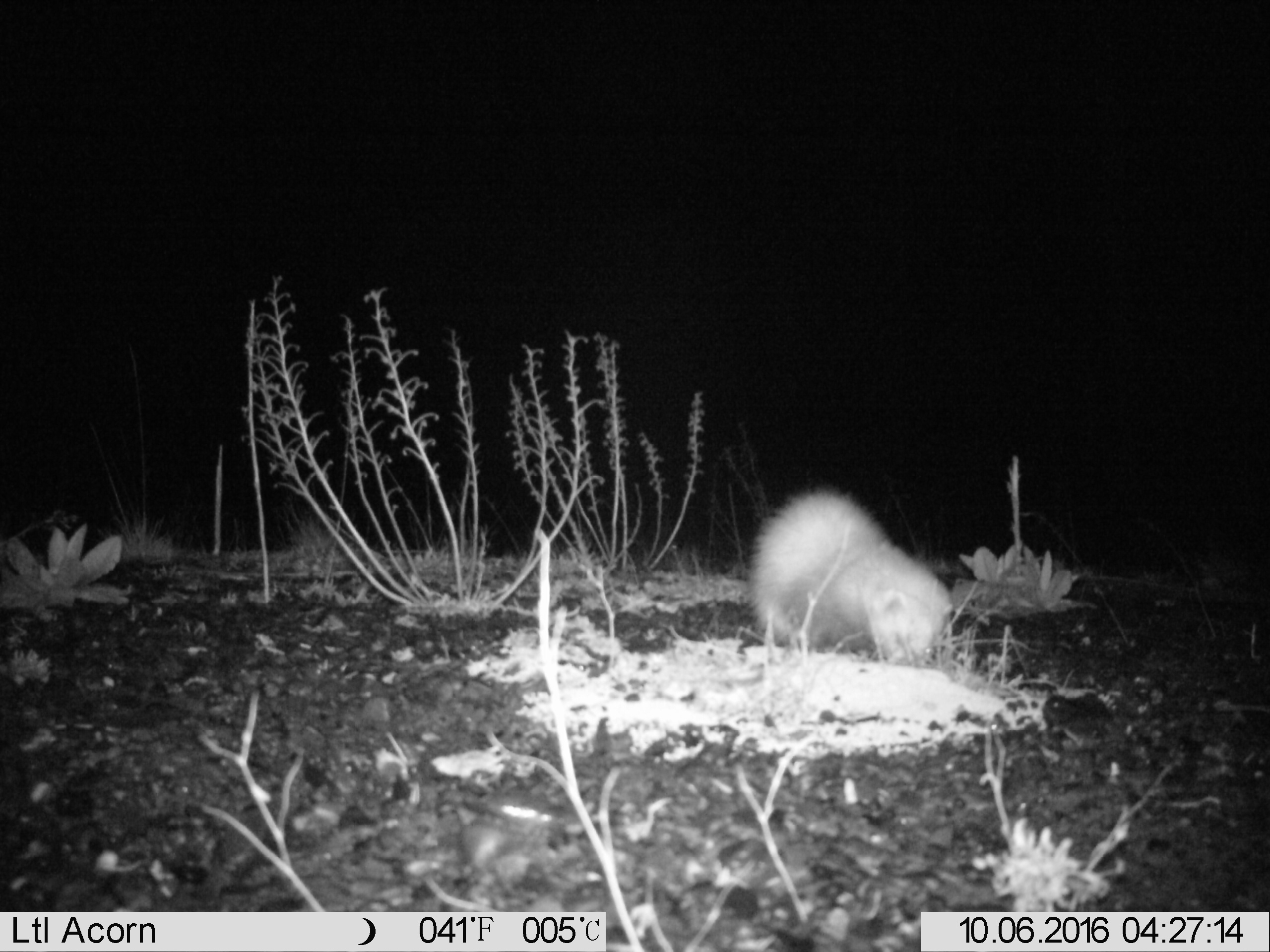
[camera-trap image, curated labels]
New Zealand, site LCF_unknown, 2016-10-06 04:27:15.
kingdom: Animalia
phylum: Chordata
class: Mammalia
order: Carnivora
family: Mustelidae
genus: Mustela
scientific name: Mustela furo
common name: ferret